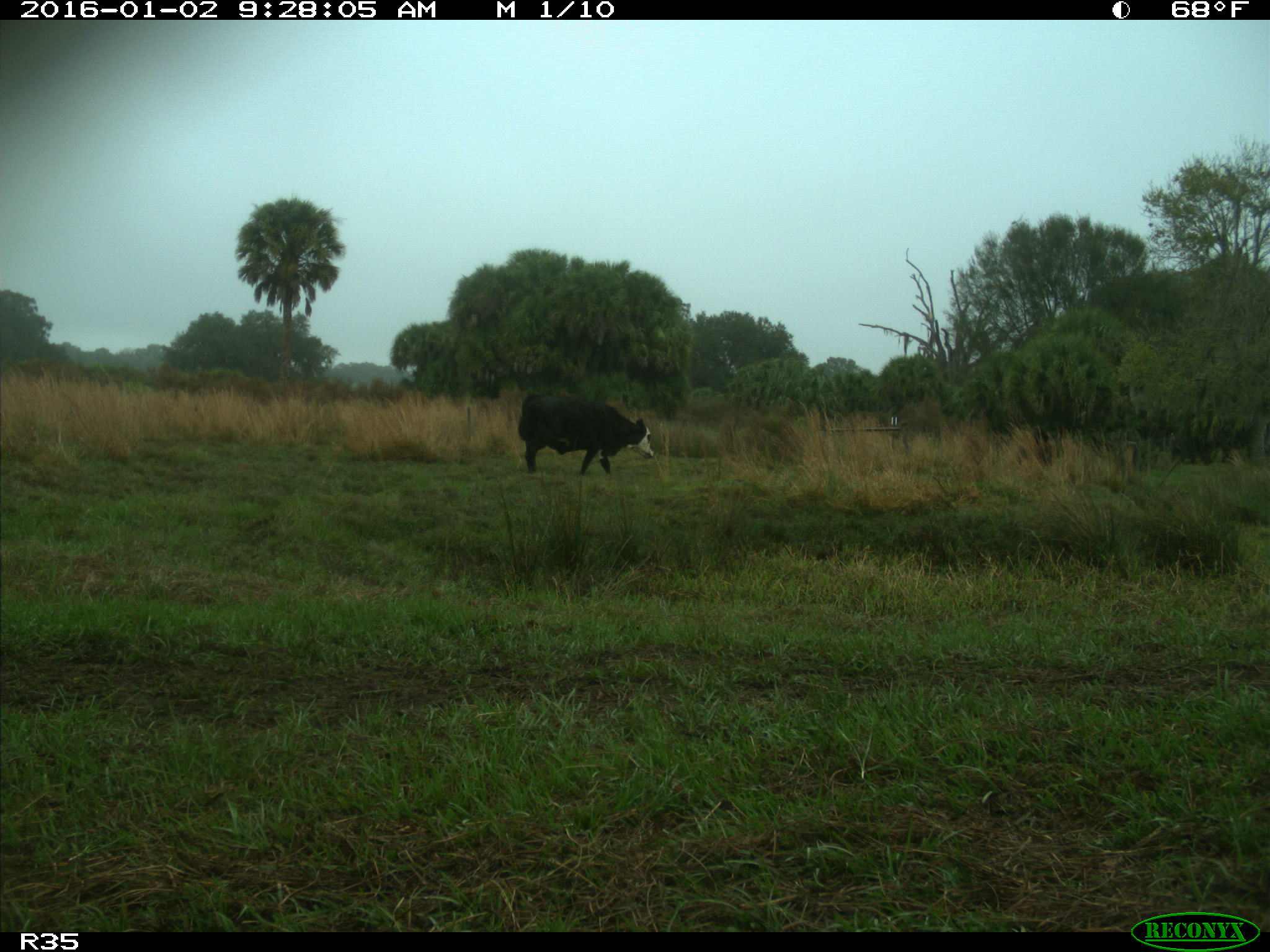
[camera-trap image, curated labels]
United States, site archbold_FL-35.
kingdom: Animalia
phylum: Chordata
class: Mammalia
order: Artiodactyla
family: Bovidae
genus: Bos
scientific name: Bos taurus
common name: domestic cow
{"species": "Bos taurus (domestic cow)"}